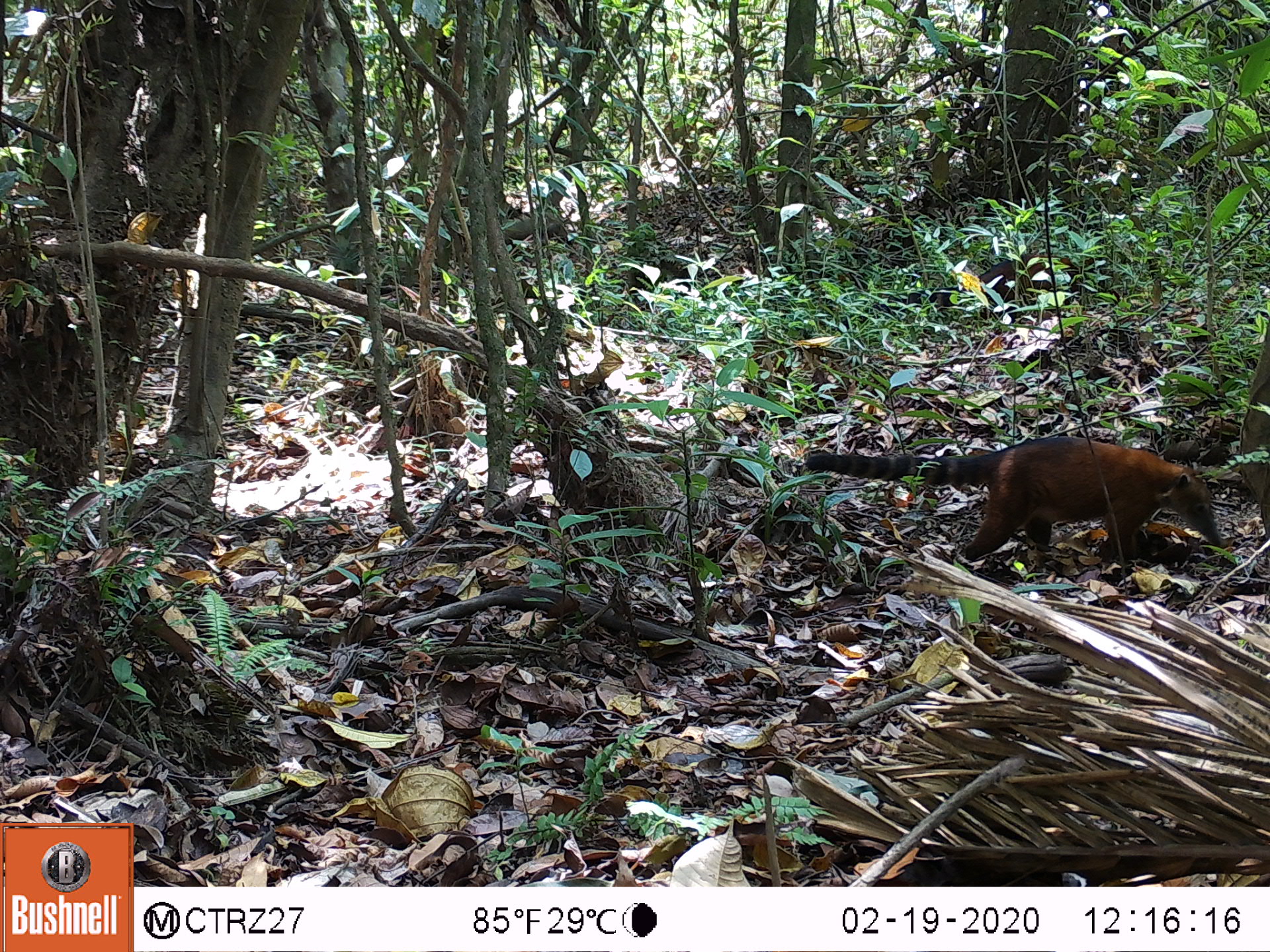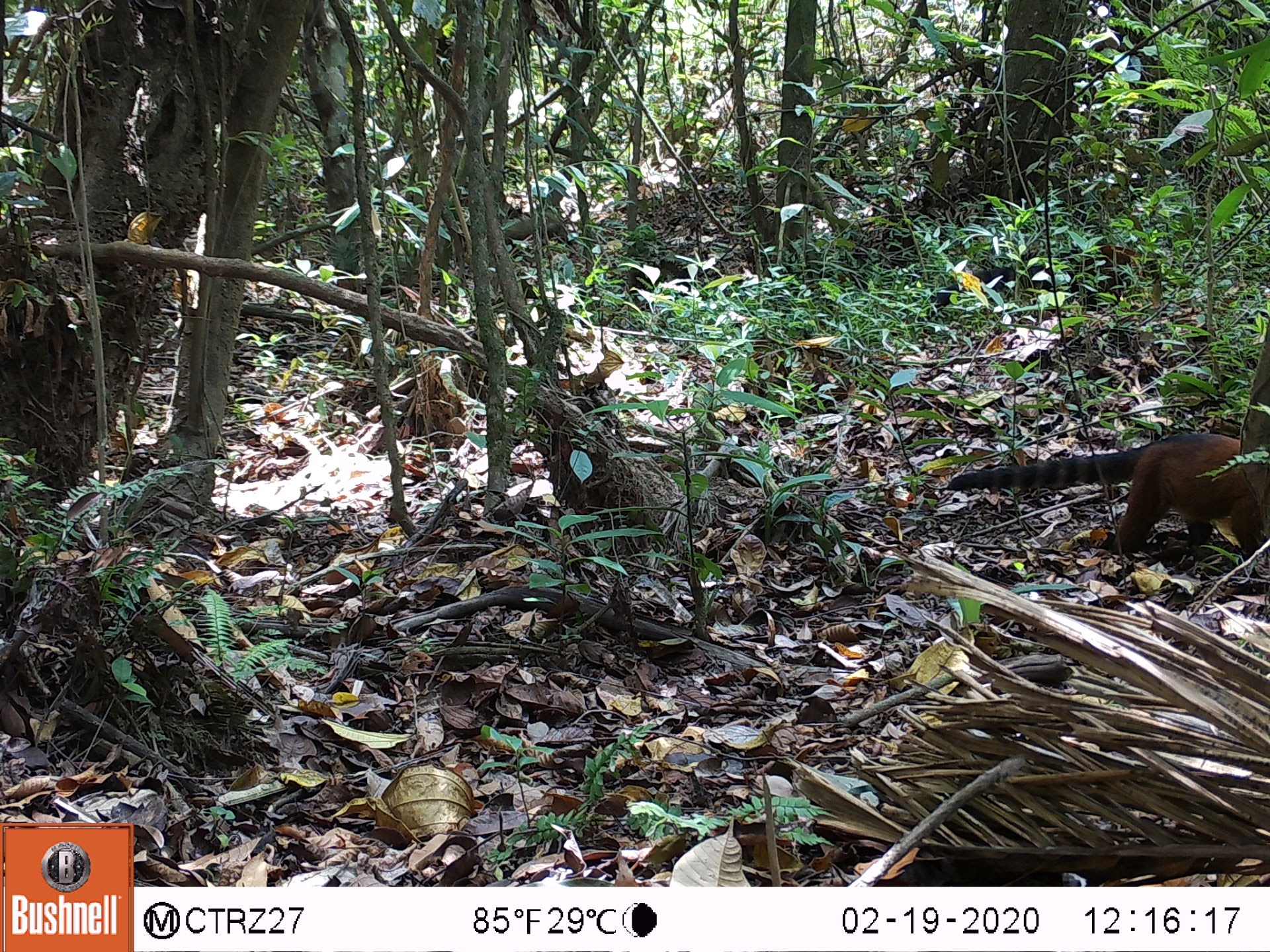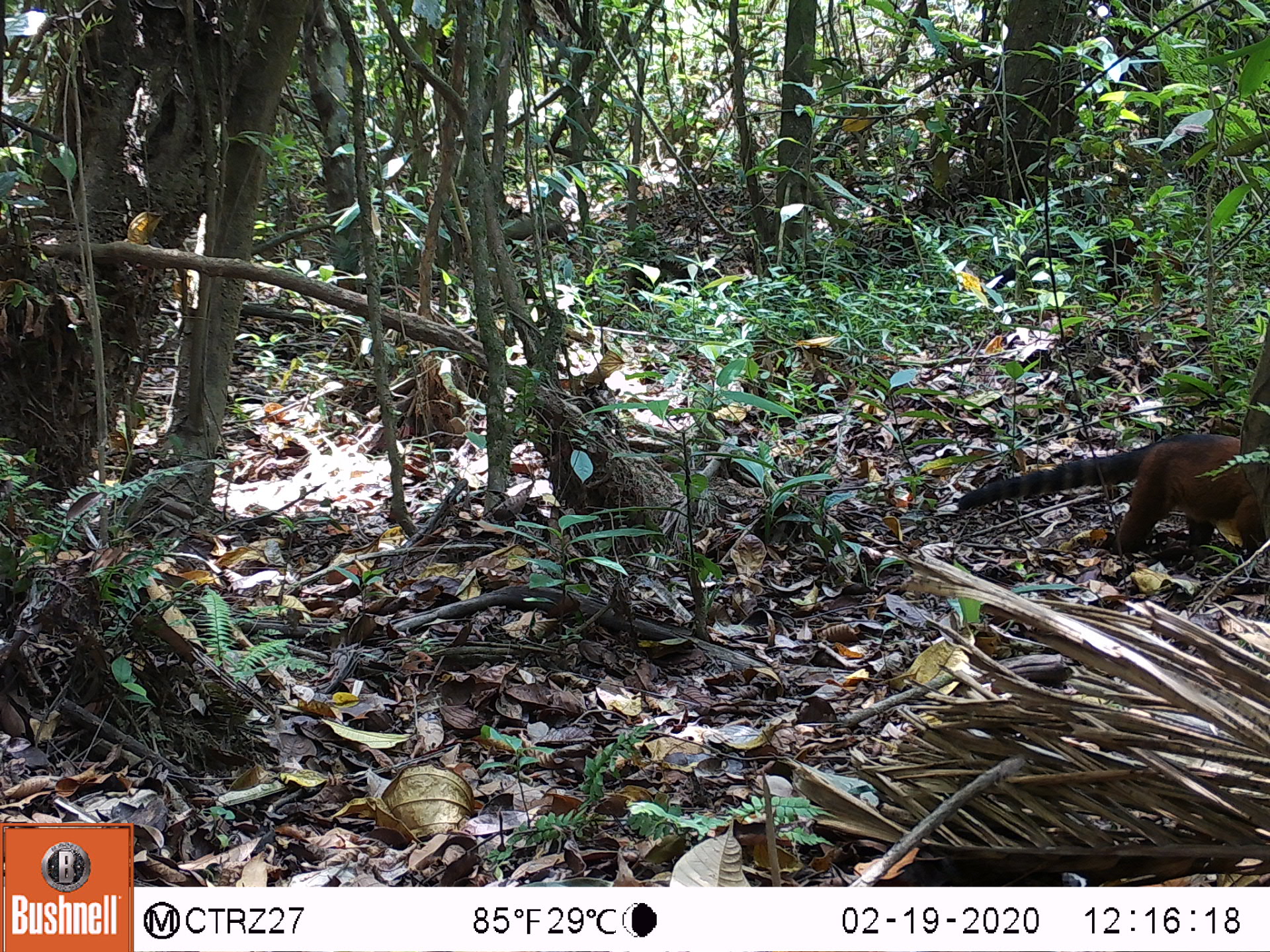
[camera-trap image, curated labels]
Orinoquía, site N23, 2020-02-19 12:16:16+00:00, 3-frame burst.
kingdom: Animalia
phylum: Chordata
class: Mammalia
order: Carnivora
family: Procyonidae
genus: Nasua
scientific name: Nasua nasua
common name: south american coati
South american coati (Nasua nasua).